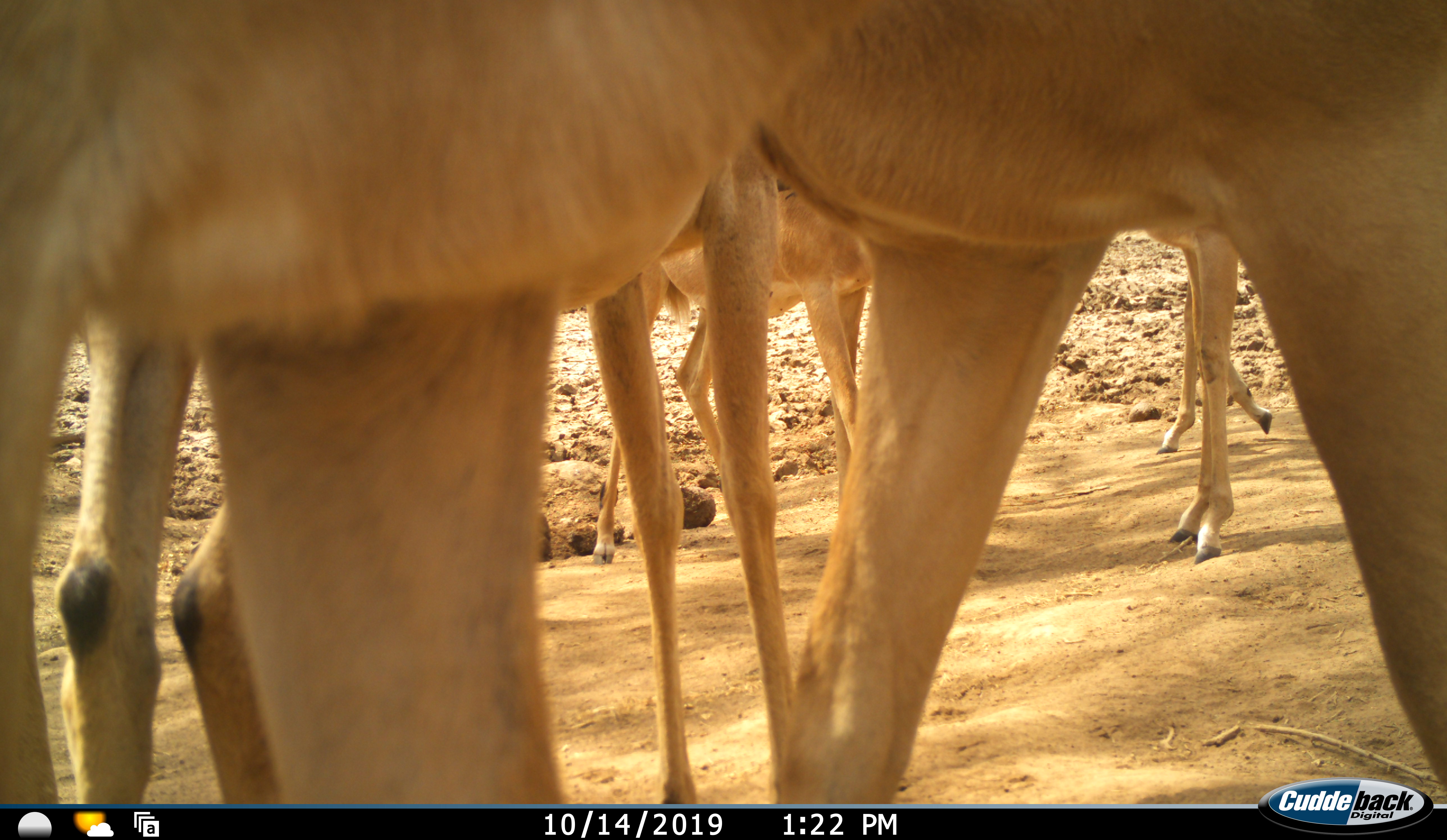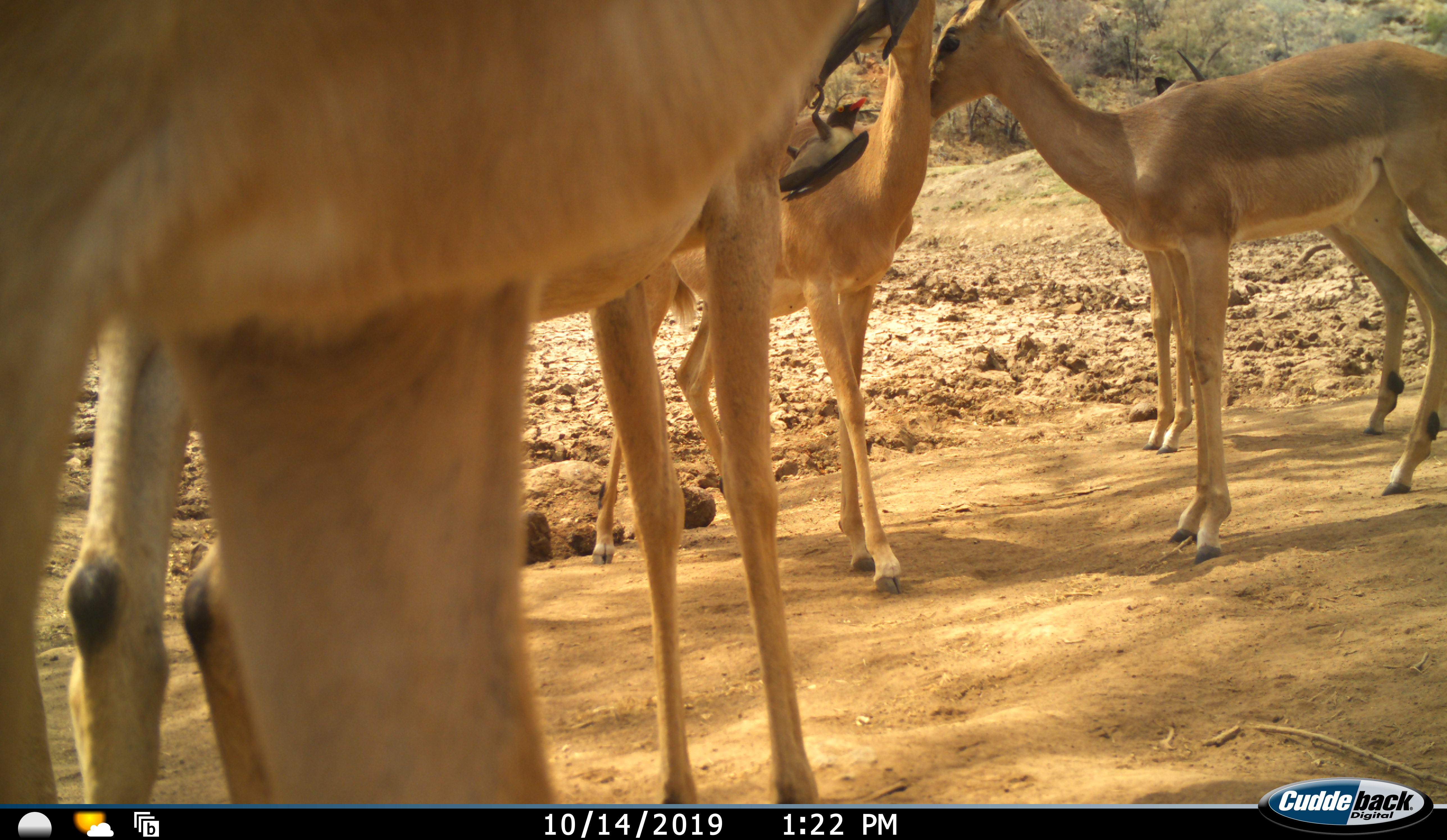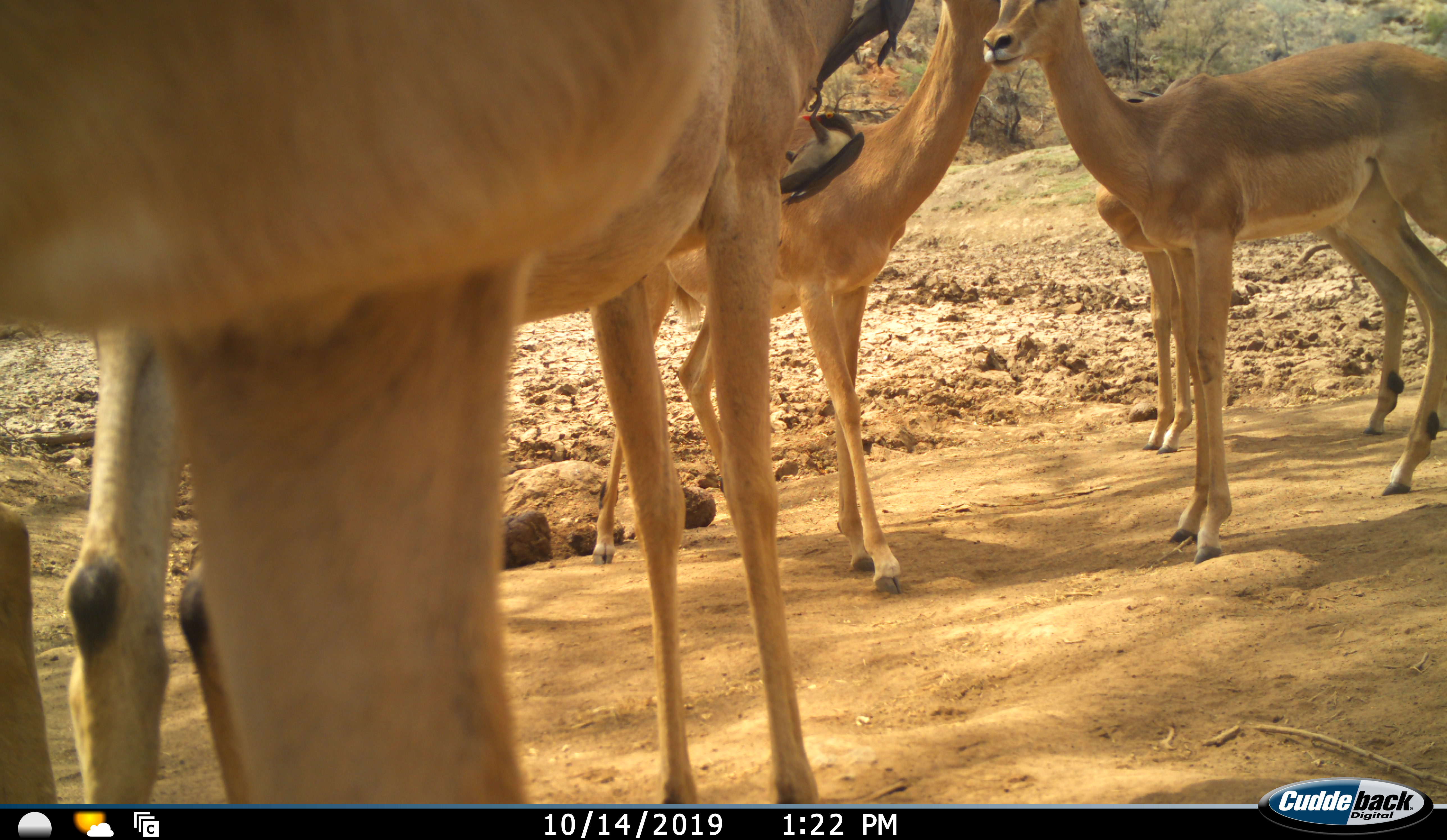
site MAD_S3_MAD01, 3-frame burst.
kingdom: Animalia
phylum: Chordata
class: Mammalia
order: Artiodactyla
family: Bovidae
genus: Aepyceros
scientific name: Aepyceros melampus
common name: impala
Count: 5.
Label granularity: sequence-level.